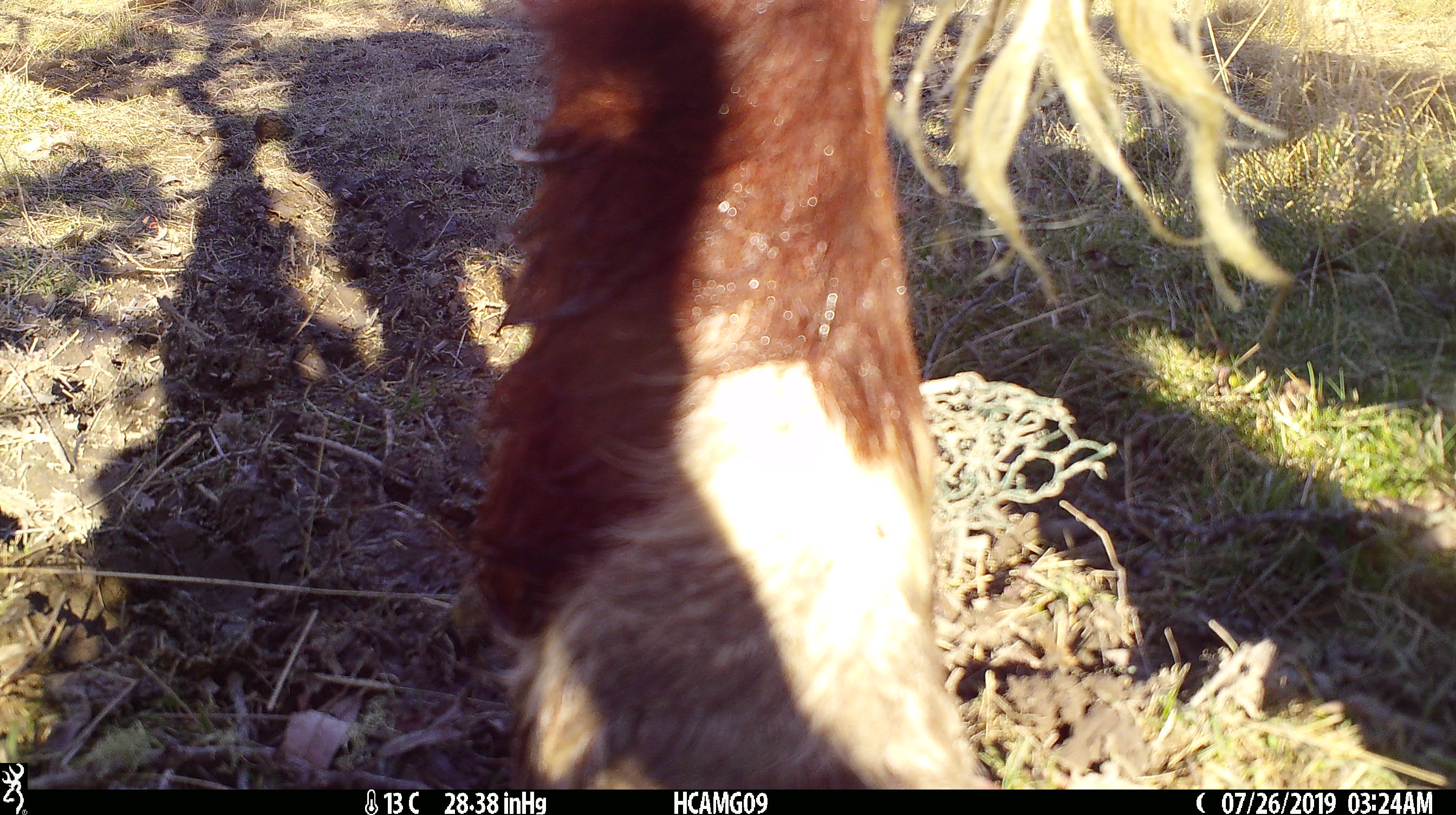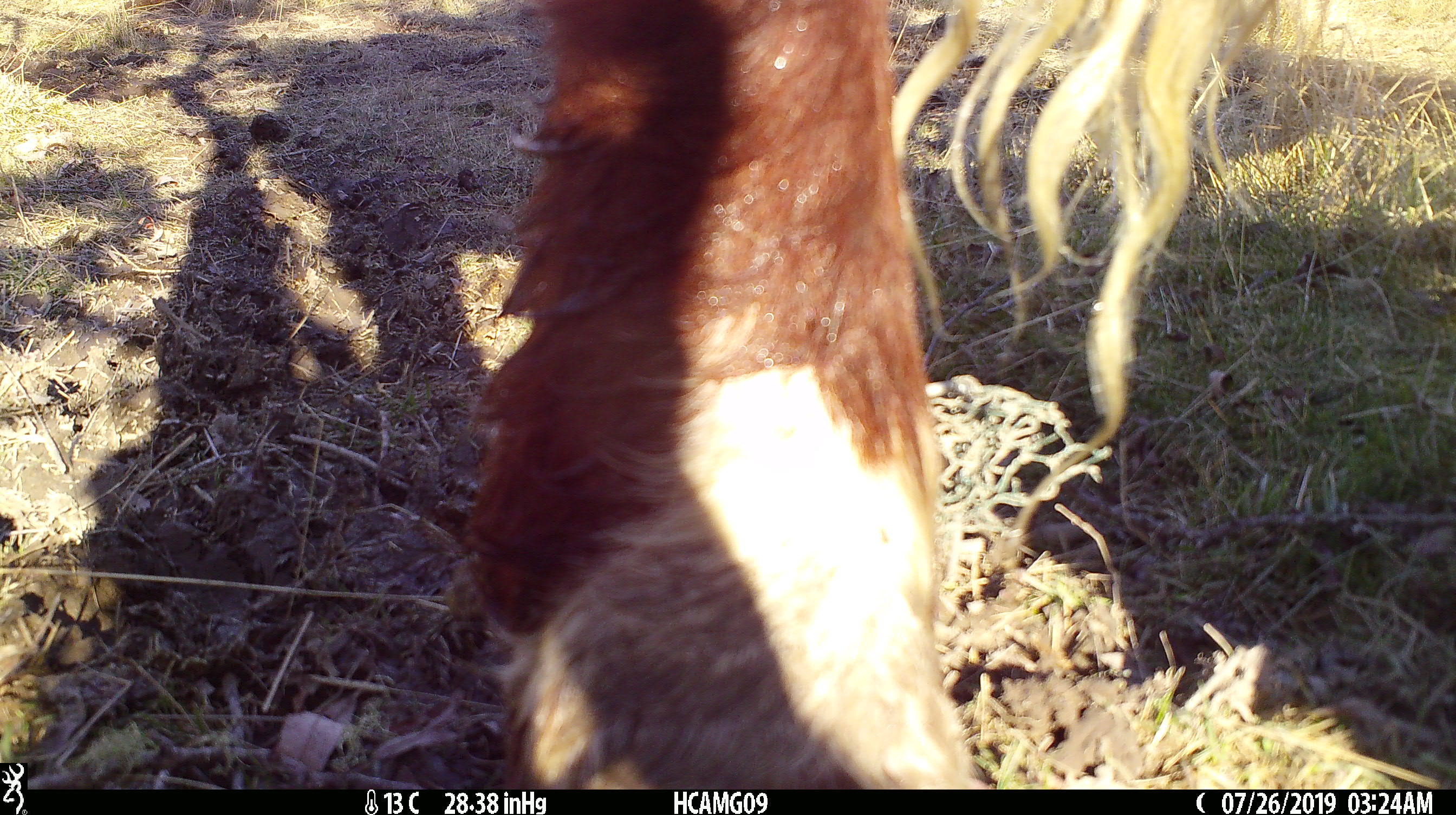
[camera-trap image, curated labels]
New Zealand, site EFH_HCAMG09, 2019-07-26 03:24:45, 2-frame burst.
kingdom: Animalia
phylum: Chordata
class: Mammalia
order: Artiodactyla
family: Bovidae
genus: Bos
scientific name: Bos taurus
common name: domestic cow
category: cow